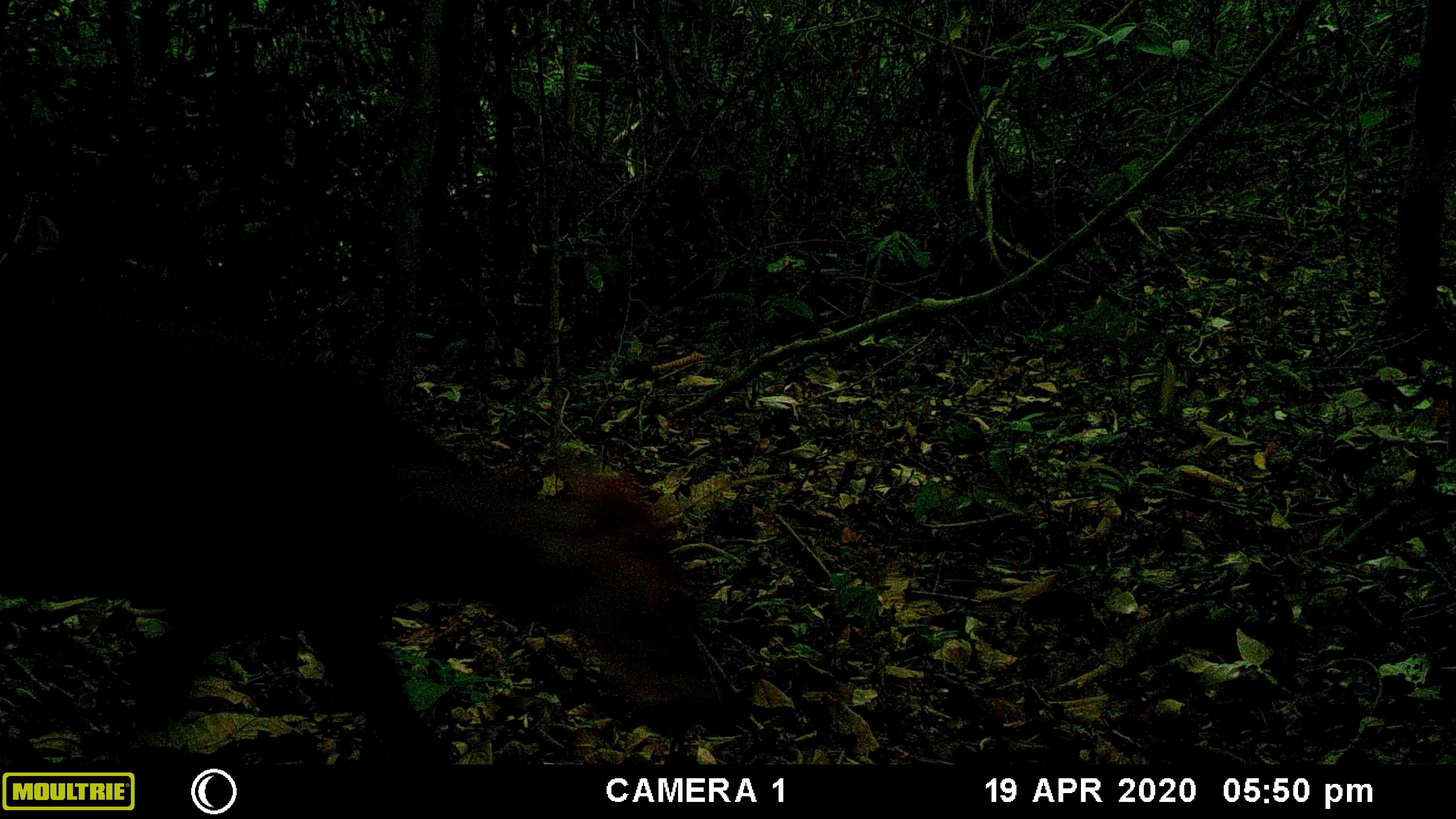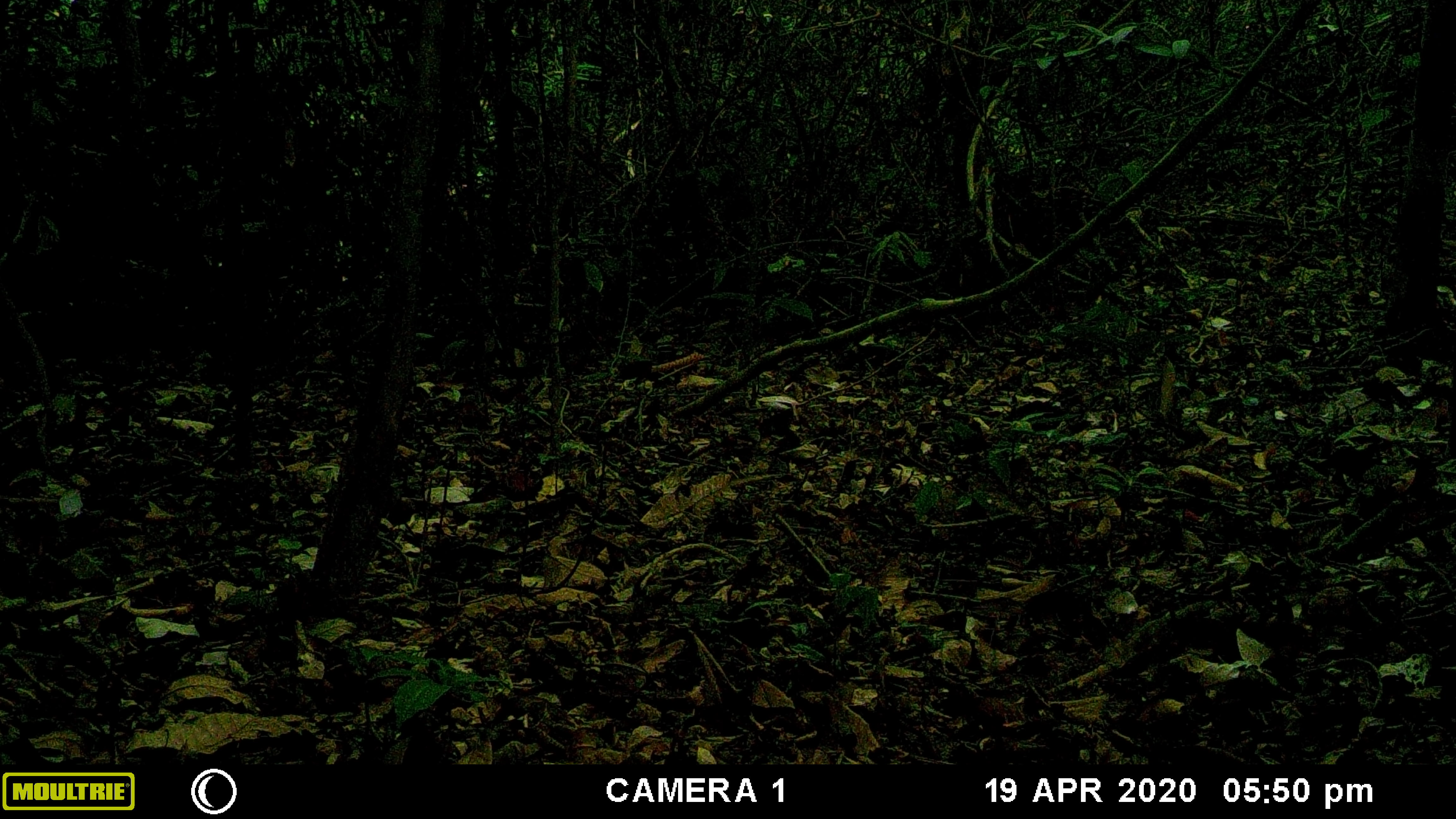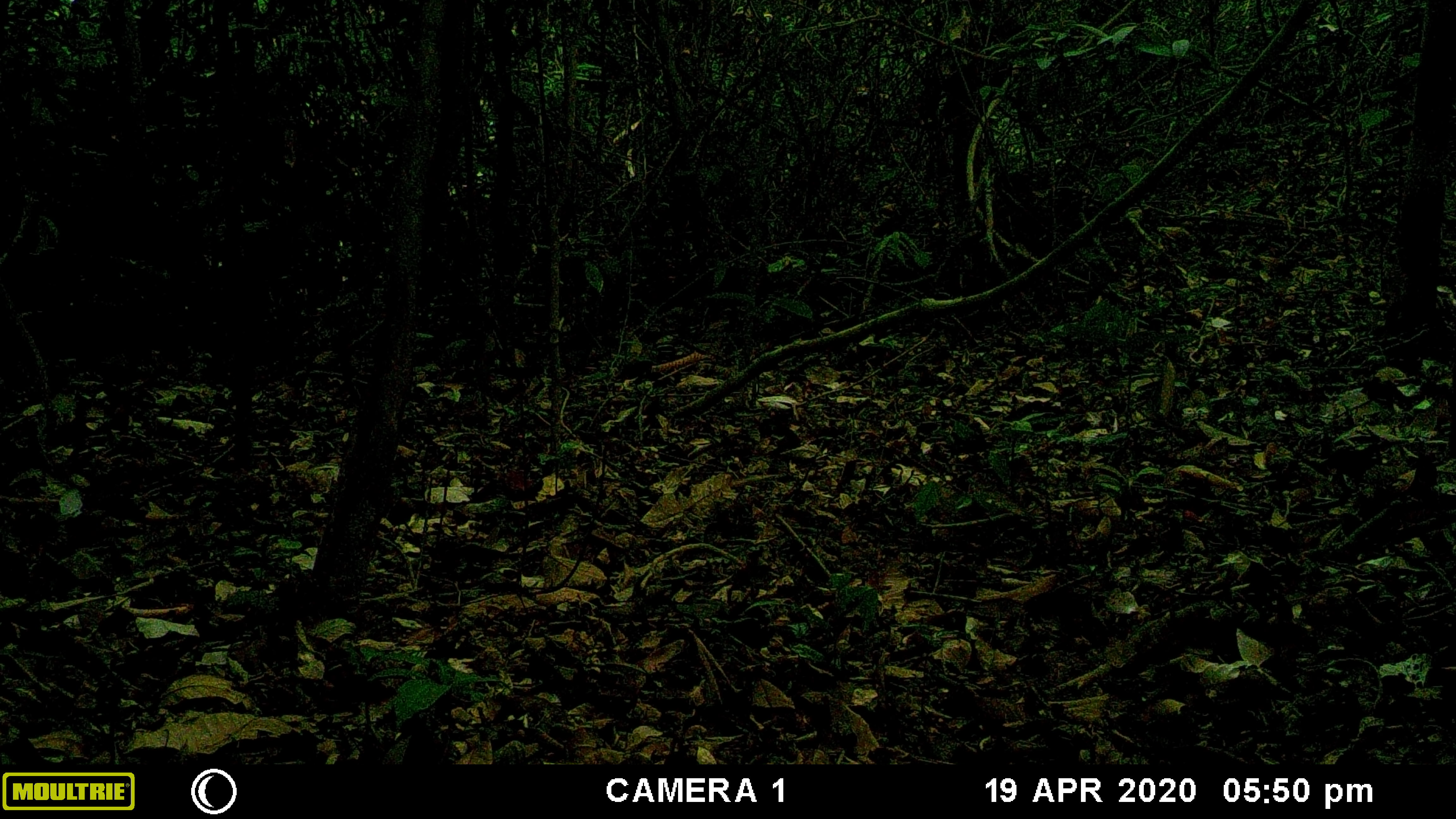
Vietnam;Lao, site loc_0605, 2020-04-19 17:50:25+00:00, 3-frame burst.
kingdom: Animalia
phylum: Chordata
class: Mammalia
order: Artiodactyla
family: Cervidae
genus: Muntiacus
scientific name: Muntiacus rooseveltorum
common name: roosevelt's muntjac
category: roosevelts muntjac group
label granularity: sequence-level